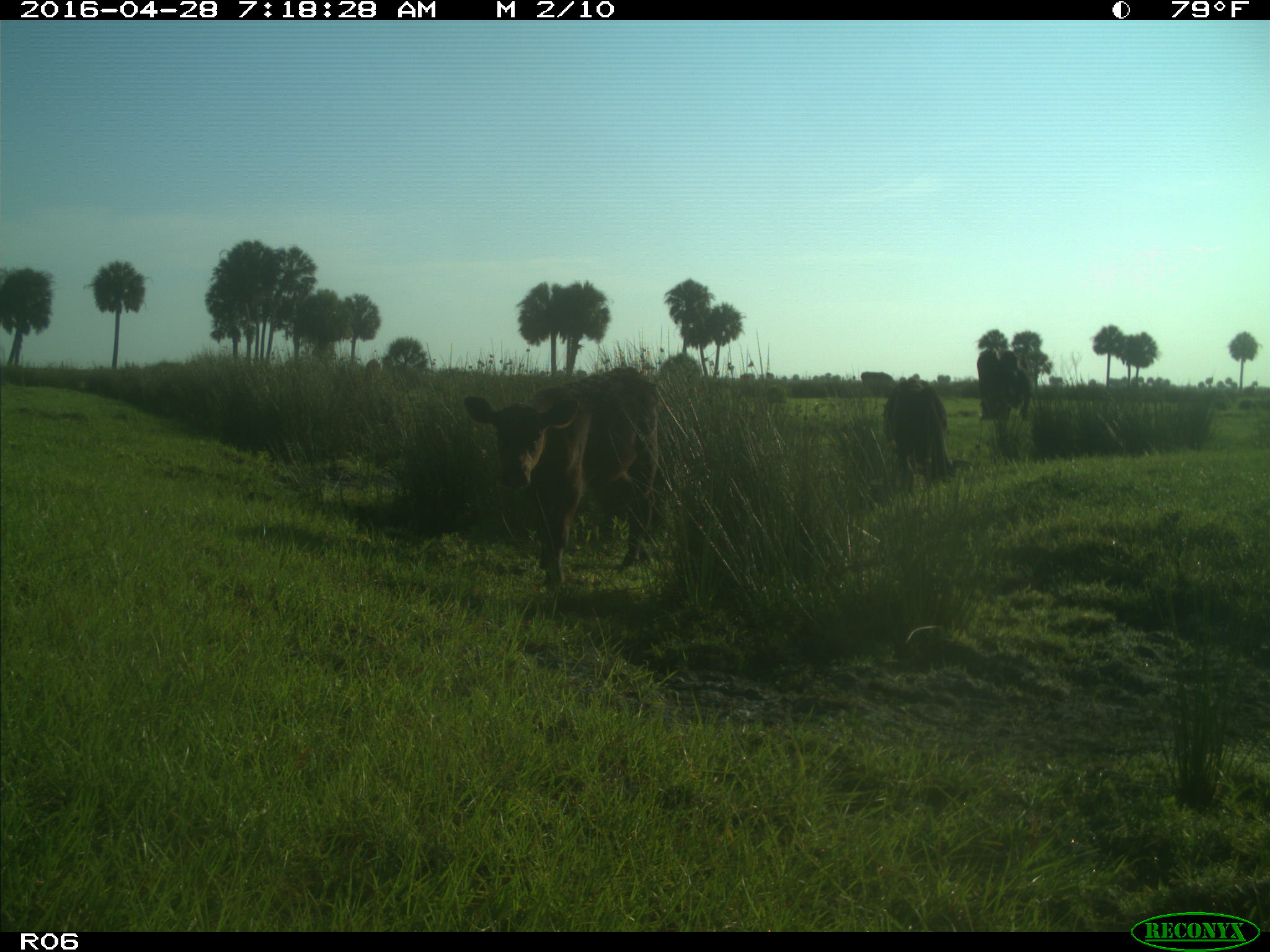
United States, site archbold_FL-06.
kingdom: Animalia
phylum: Chordata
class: Mammalia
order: Artiodactyla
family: Bovidae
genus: Bos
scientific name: Bos taurus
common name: domestic cow